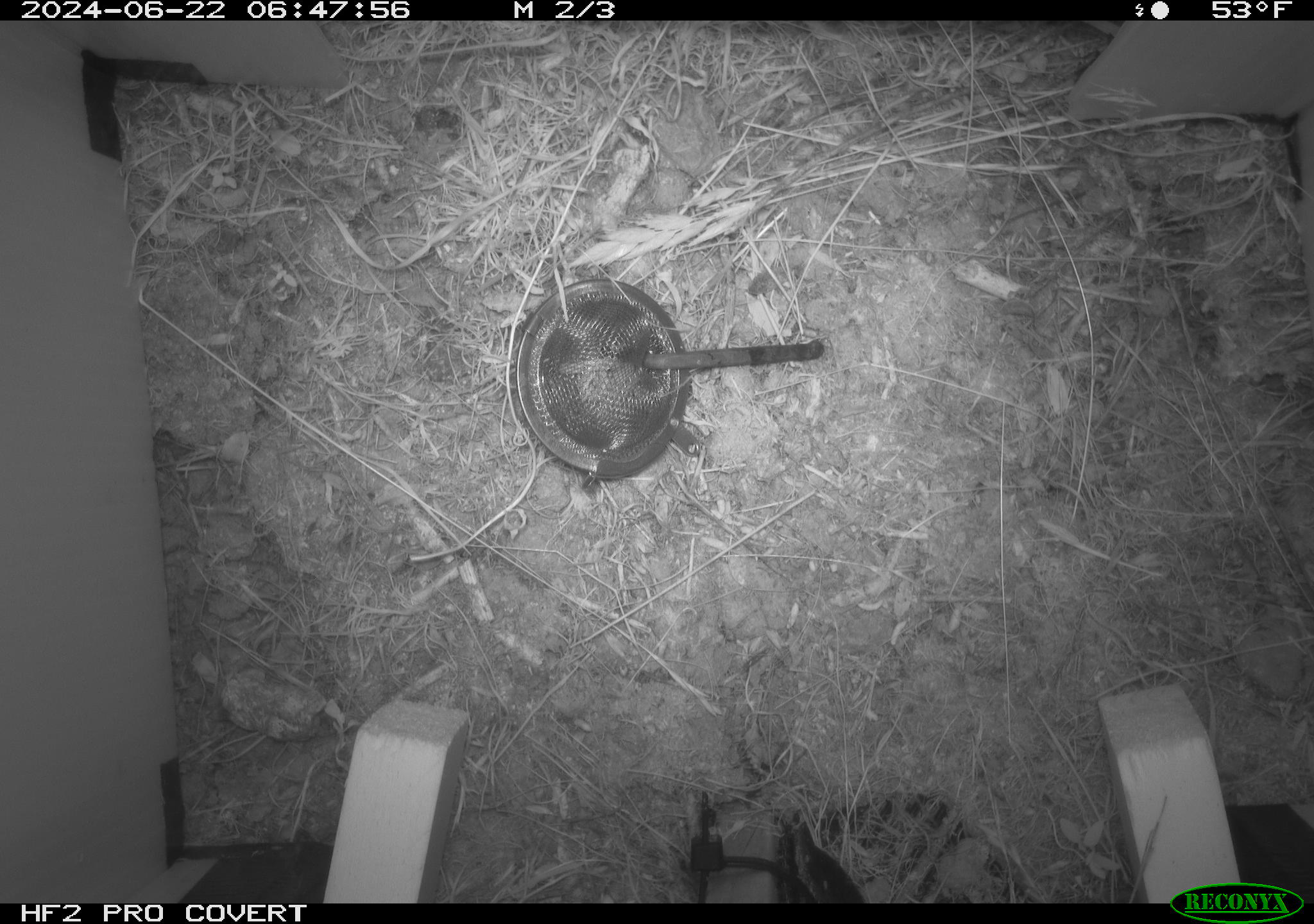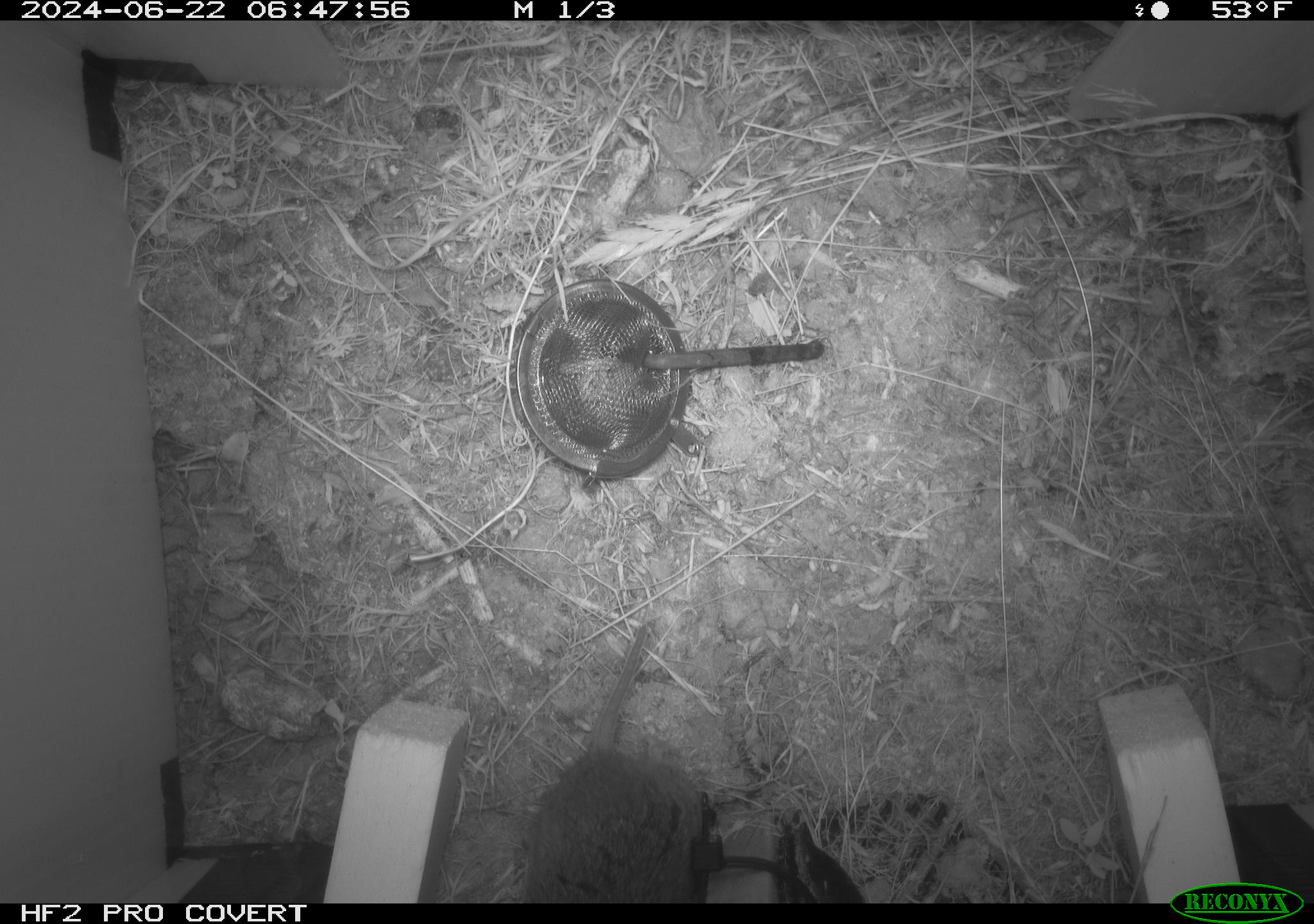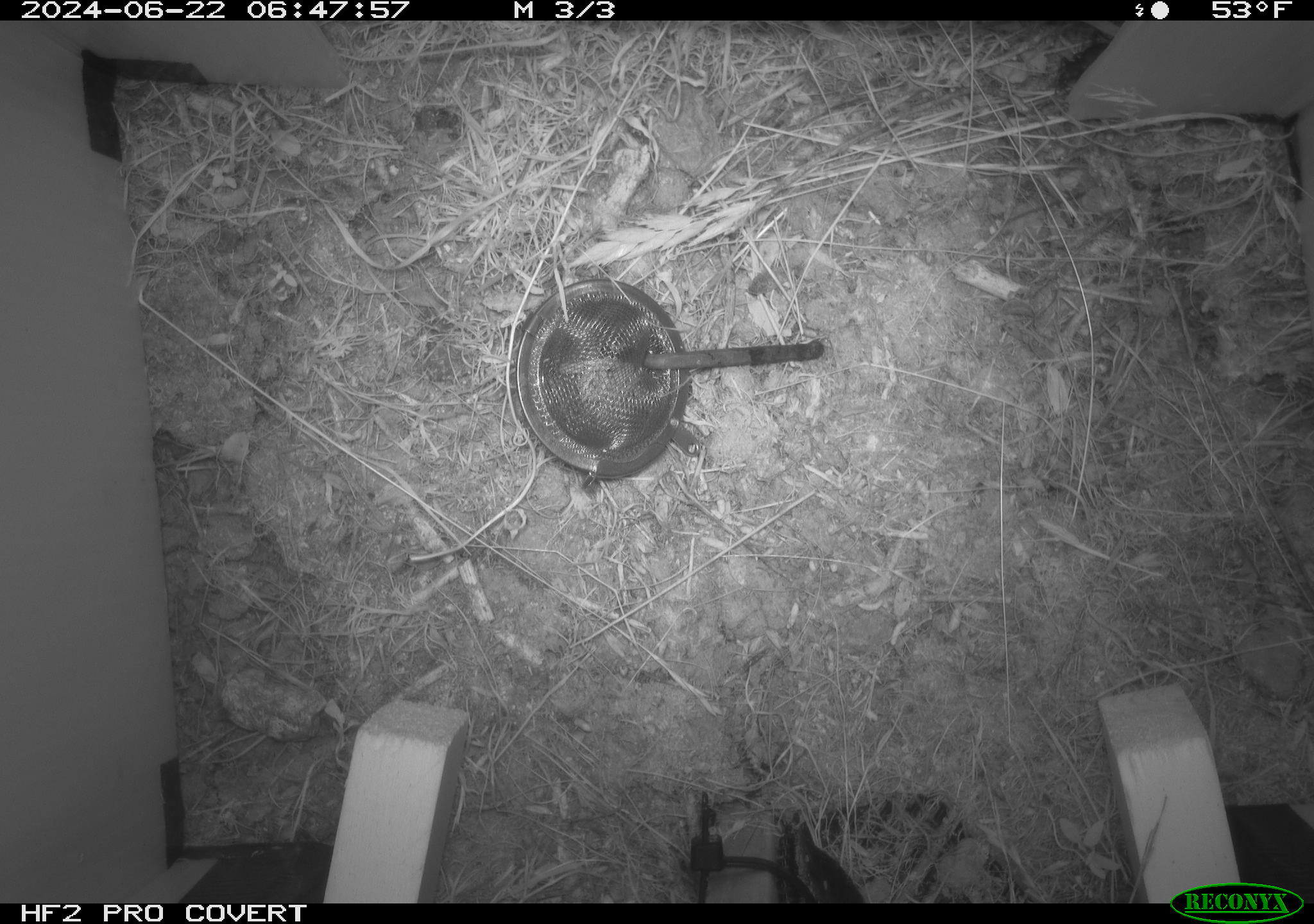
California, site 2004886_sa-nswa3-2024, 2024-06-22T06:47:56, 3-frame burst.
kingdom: Animalia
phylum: Chordata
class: Mammalia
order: Rodentia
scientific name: Rodentia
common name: rodent